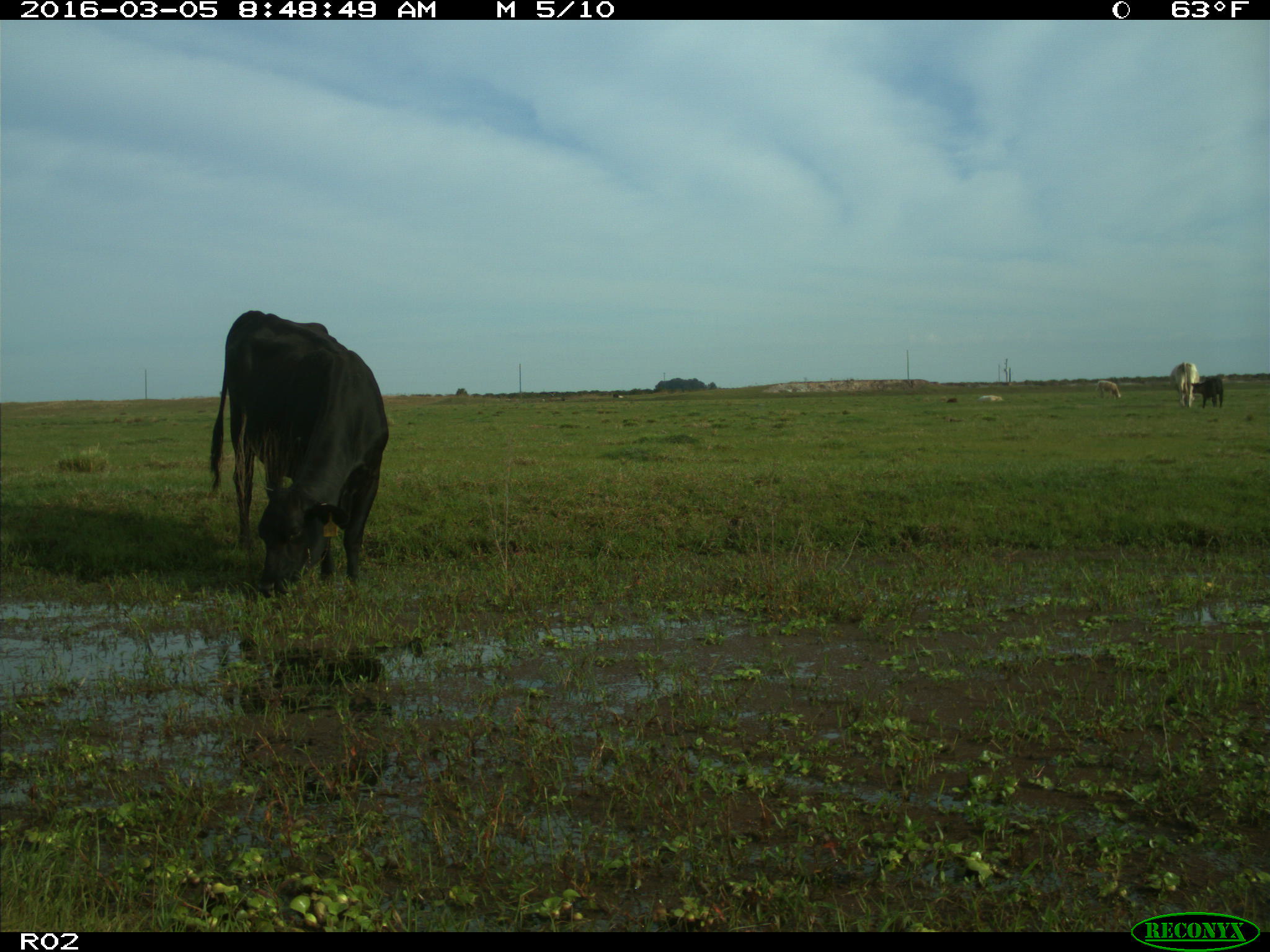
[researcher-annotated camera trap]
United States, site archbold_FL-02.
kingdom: Animalia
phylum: Chordata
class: Mammalia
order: Artiodactyla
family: Bovidae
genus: Bos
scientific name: Bos taurus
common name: domestic cow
Bos taurus (domestic cow).